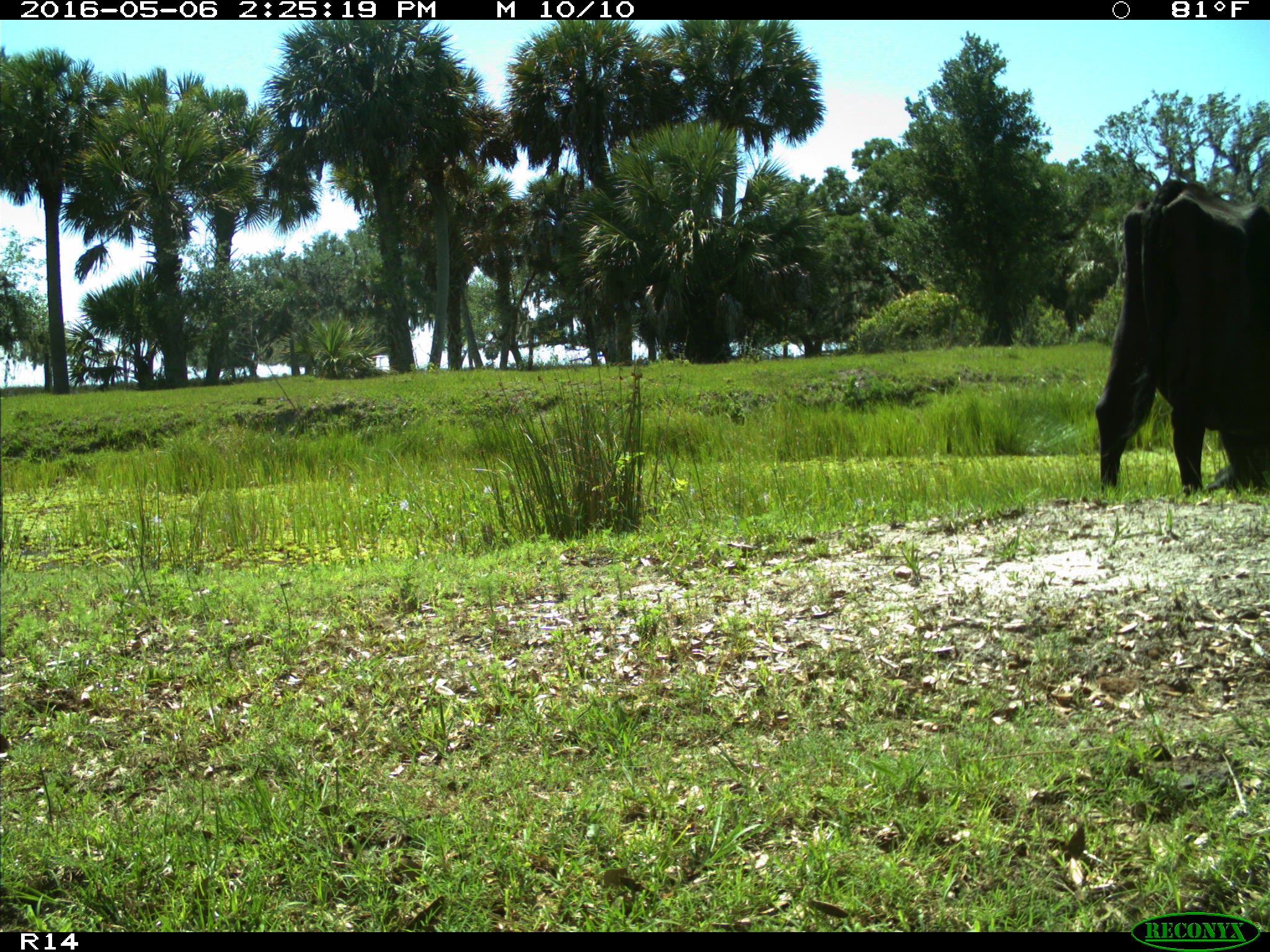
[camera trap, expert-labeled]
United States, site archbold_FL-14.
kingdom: Animalia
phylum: Chordata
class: Mammalia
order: Artiodactyla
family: Bovidae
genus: Bos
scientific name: Bos taurus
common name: domestic cow